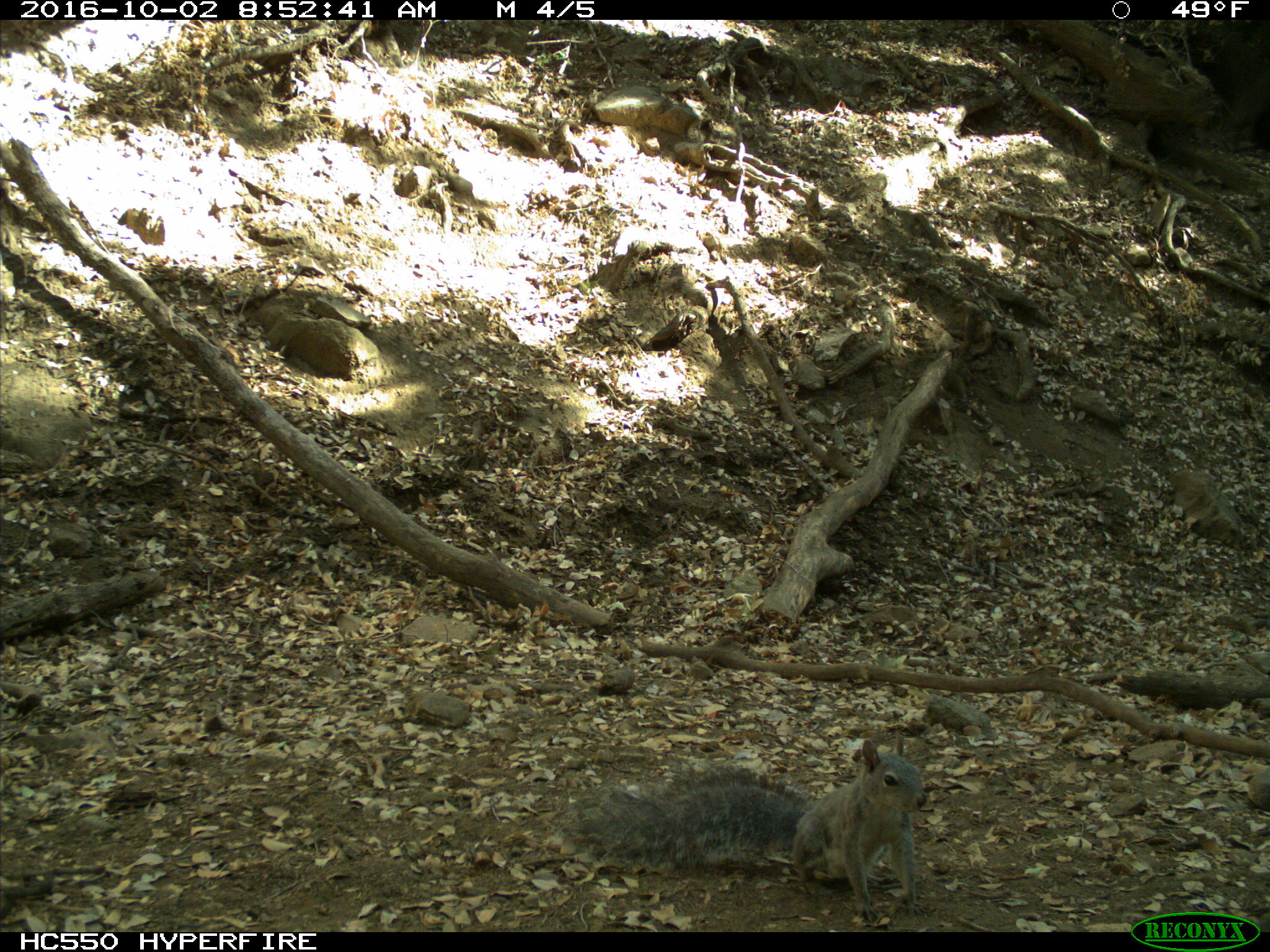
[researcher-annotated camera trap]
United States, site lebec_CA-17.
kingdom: Animalia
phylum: Chordata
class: Mammalia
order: Rodentia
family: Sciuridae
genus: Sciurus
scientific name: Sciurus carolinensis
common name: eastern gray squirrel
Sciurus carolinensis (eastern gray squirrel).